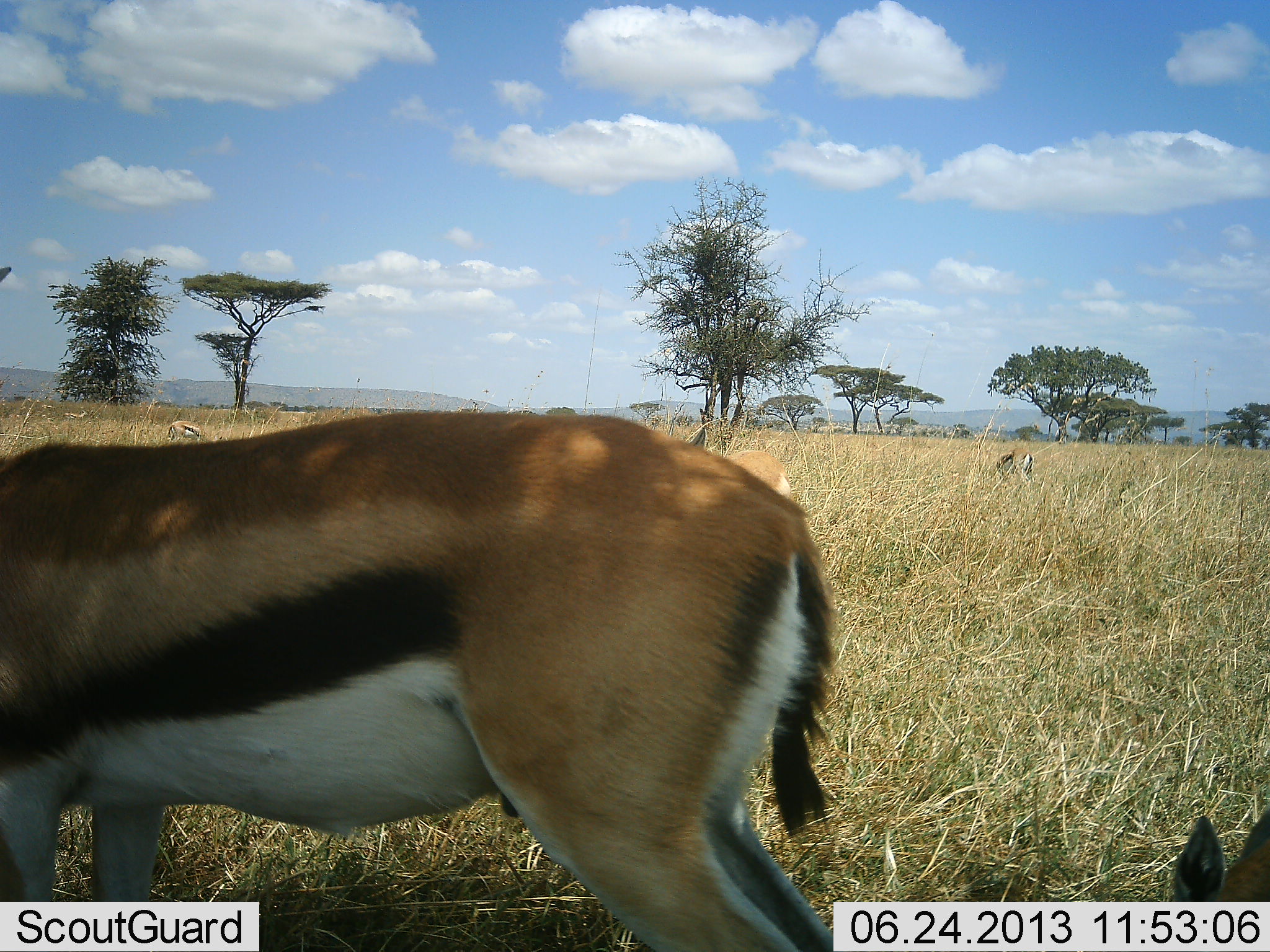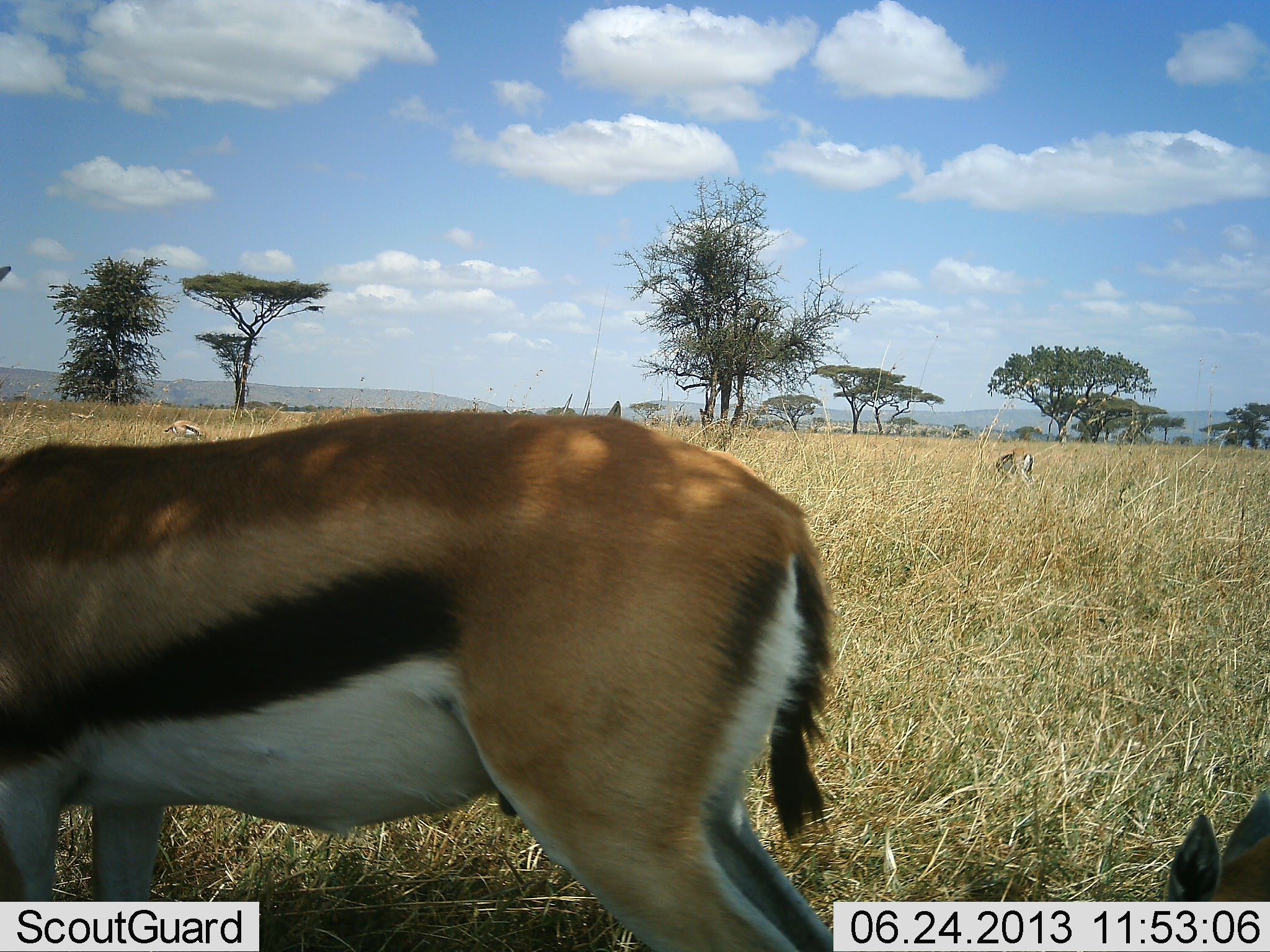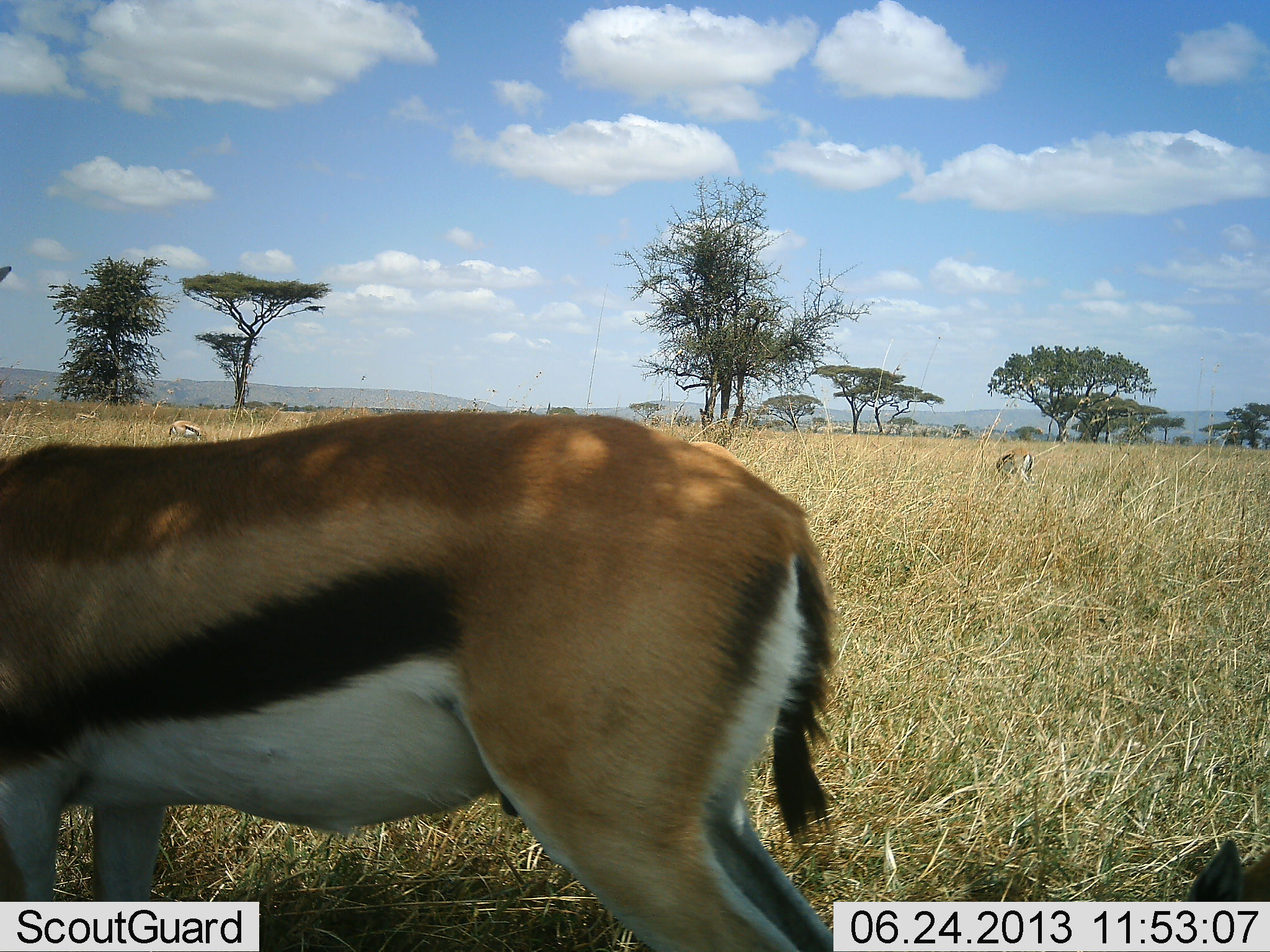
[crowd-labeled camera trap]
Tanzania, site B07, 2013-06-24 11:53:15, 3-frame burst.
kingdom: Animalia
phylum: Chordata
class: Mammalia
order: Artiodactyla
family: Bovidae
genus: Eudorcas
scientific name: Eudorcas thomsonii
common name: thomson's gazelle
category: gazellethomsons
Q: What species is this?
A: Gazellethomsons (thomson's gazelle) (Eudorcas thomsonii).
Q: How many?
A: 5.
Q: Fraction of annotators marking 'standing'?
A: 80%.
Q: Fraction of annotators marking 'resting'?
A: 40%.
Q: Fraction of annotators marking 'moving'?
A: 20%.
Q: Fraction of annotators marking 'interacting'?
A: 0%.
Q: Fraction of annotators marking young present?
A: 0%.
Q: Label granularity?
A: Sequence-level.